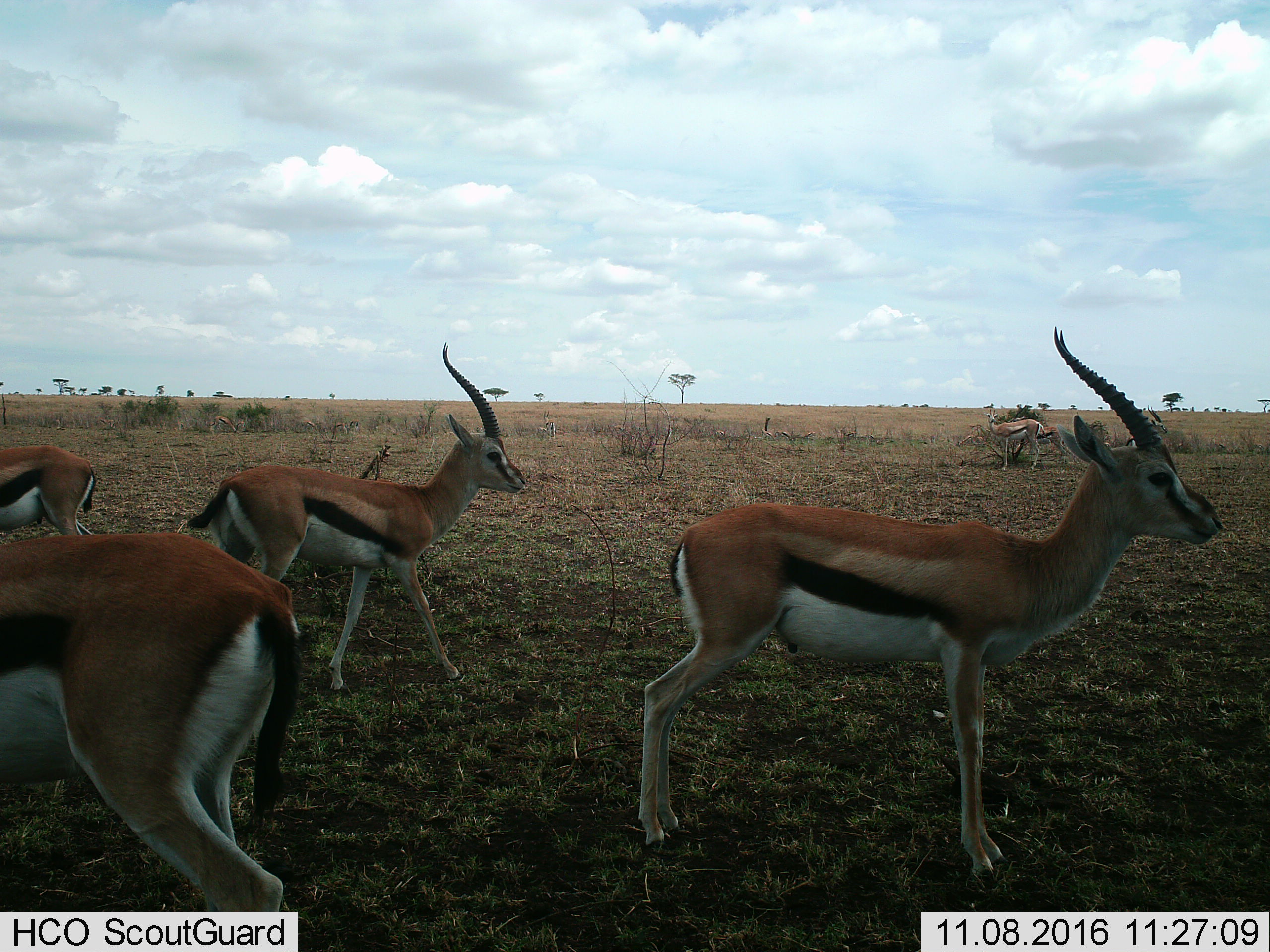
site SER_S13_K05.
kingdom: Animalia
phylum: Chordata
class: Mammalia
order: Artiodactyla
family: Bovidae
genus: Eudorcas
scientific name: Eudorcas thomsonii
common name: thomson's gazelle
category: gazellethomsons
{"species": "gazellethomsons (thomson's gazelle) (Eudorcas thomsonii)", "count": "6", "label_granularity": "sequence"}